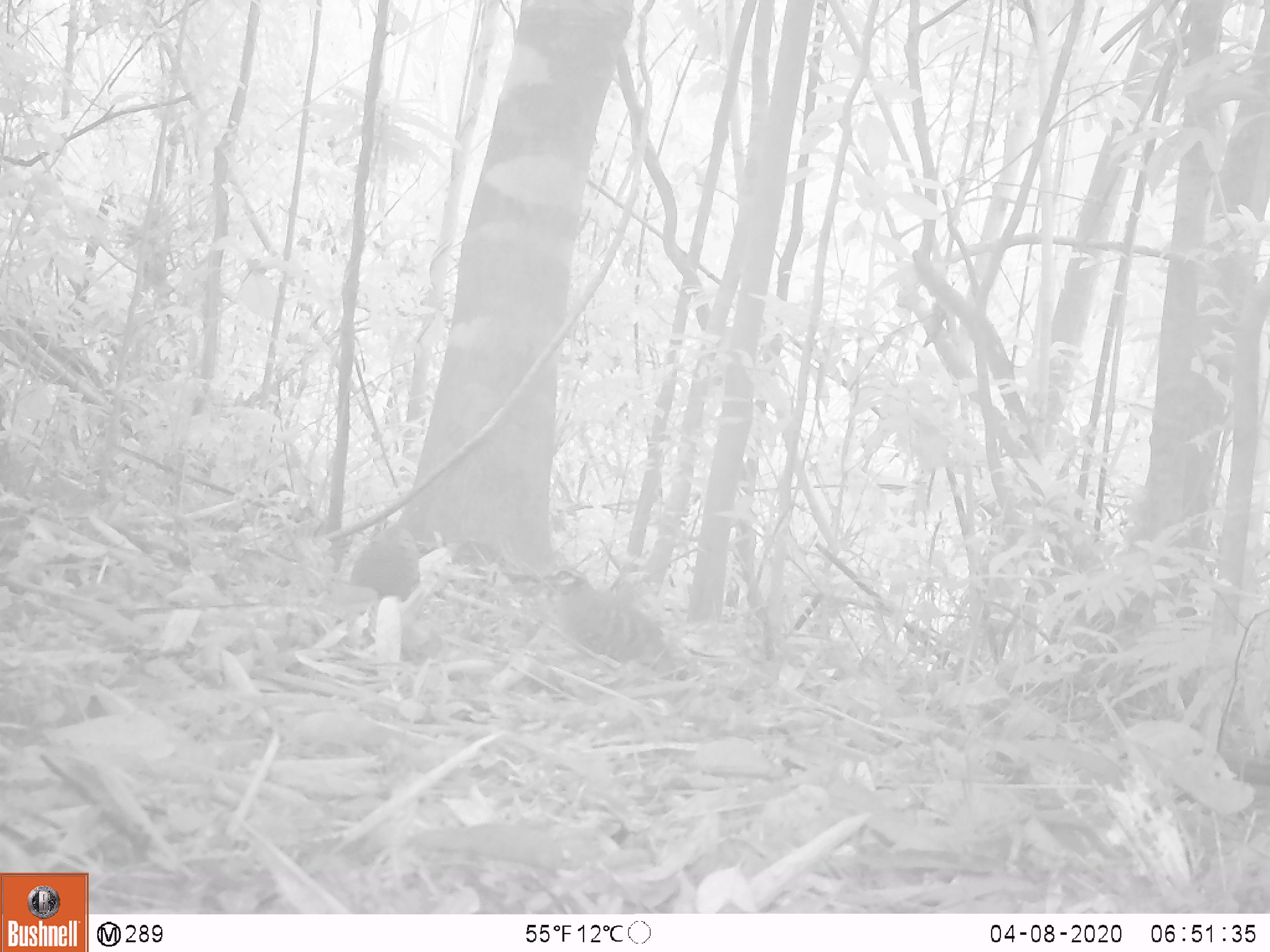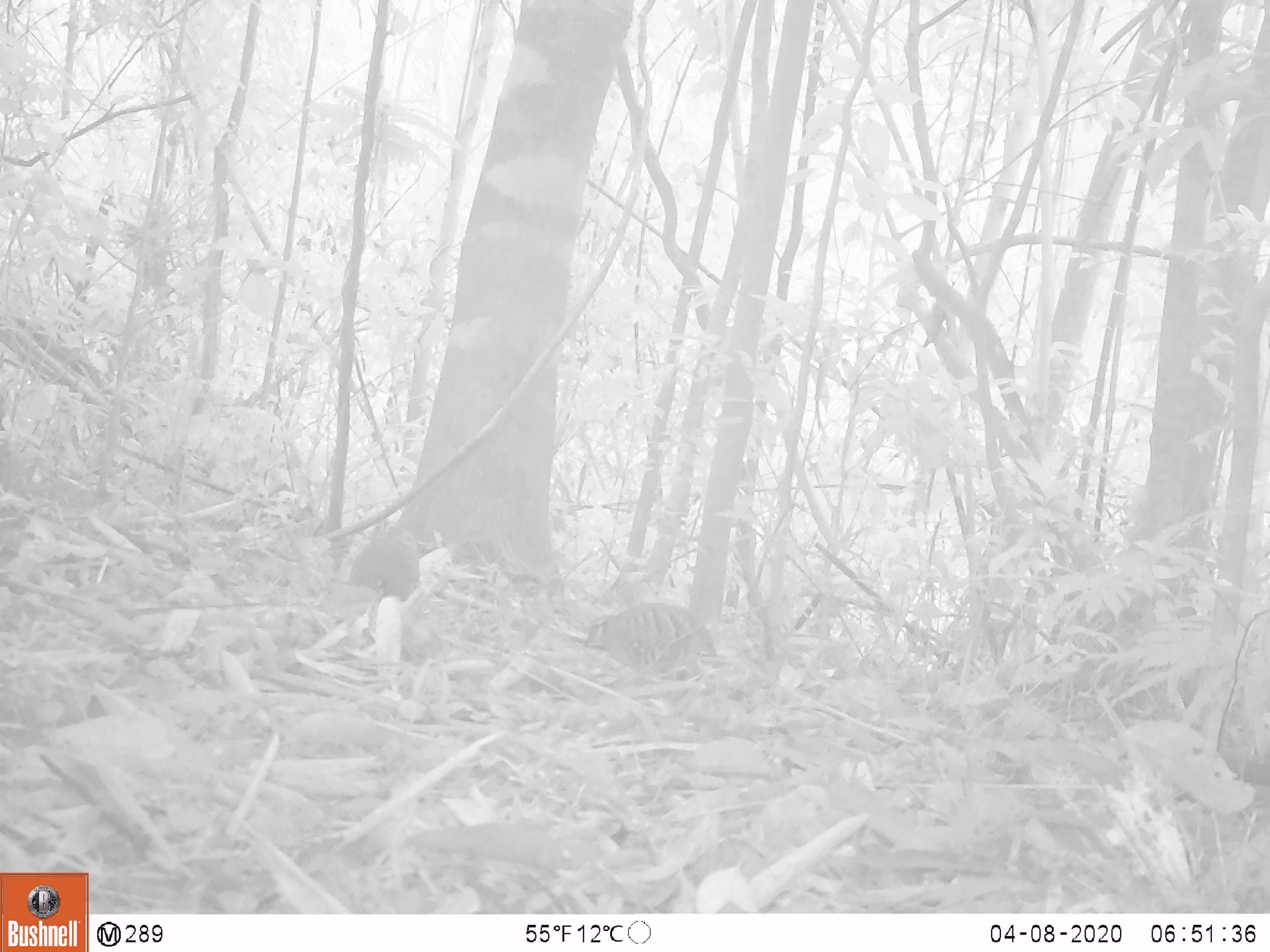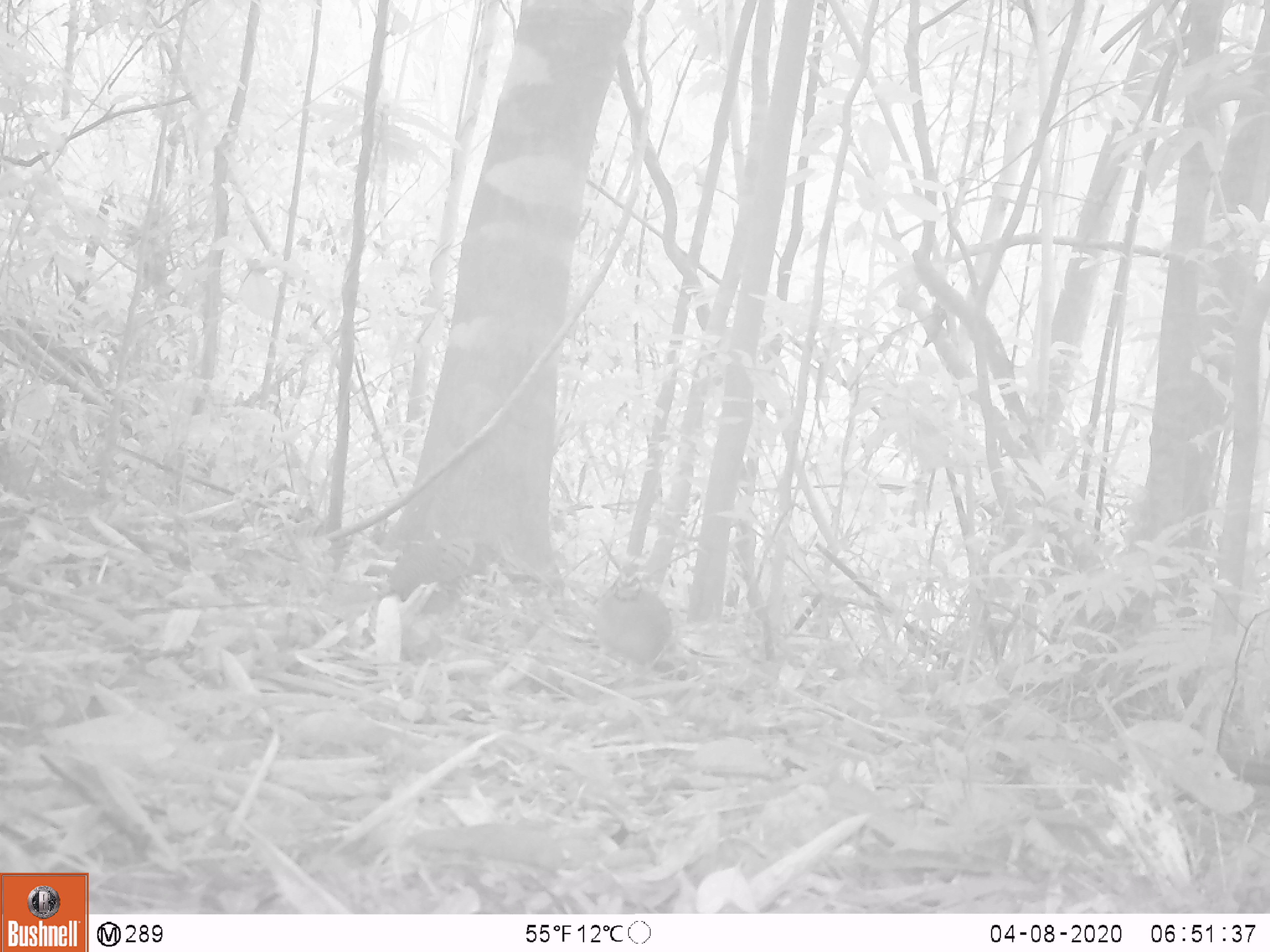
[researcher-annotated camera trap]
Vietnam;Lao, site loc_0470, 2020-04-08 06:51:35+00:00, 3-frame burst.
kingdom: Animalia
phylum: Chordata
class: Aves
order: Galliformes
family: Phasianidae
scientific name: Phasianidae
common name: partridge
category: unidentified partridge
Unidentified partridge (partridge) (Phasianidae). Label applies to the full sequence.